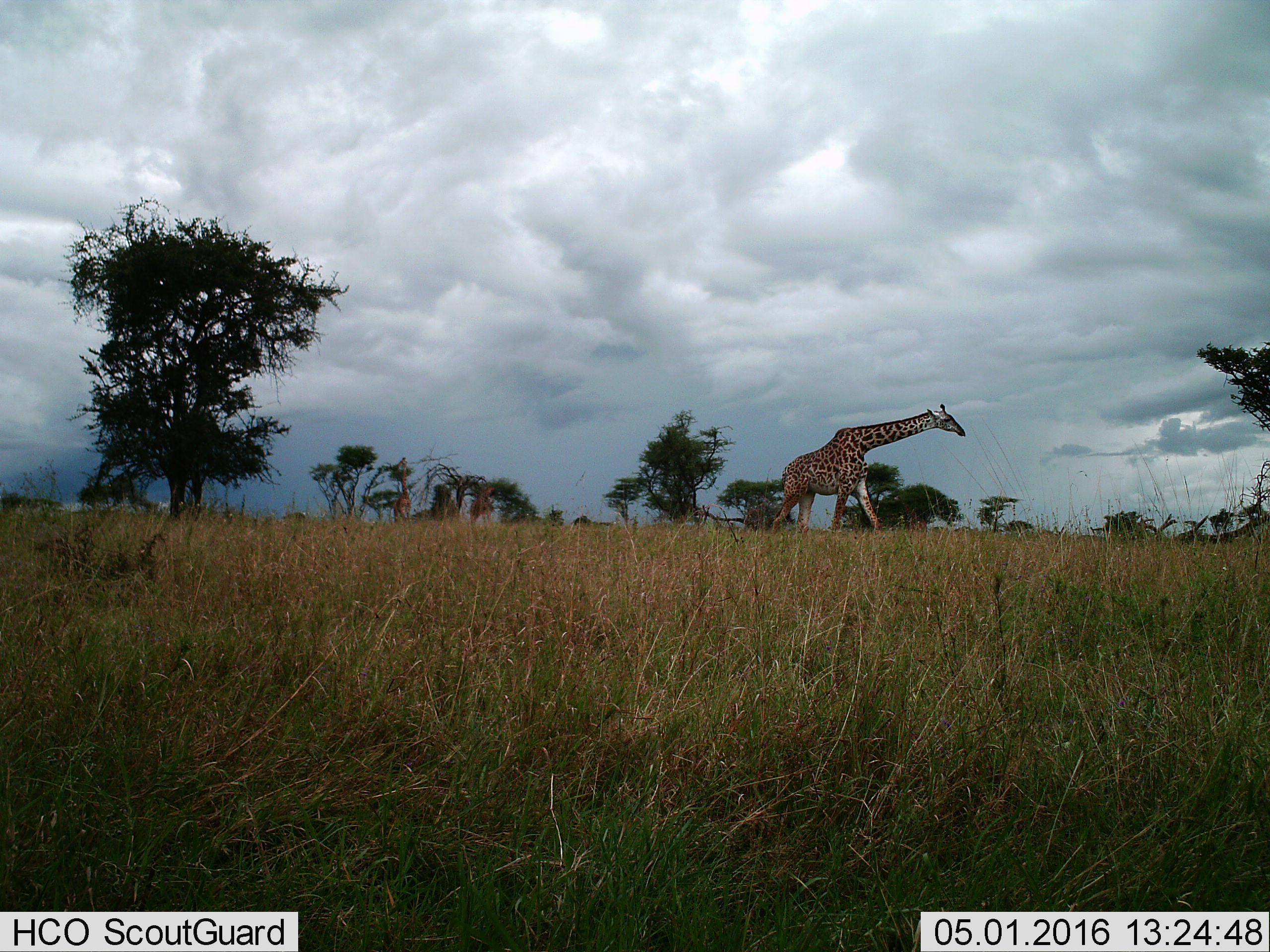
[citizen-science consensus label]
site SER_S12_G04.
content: unidentified animal